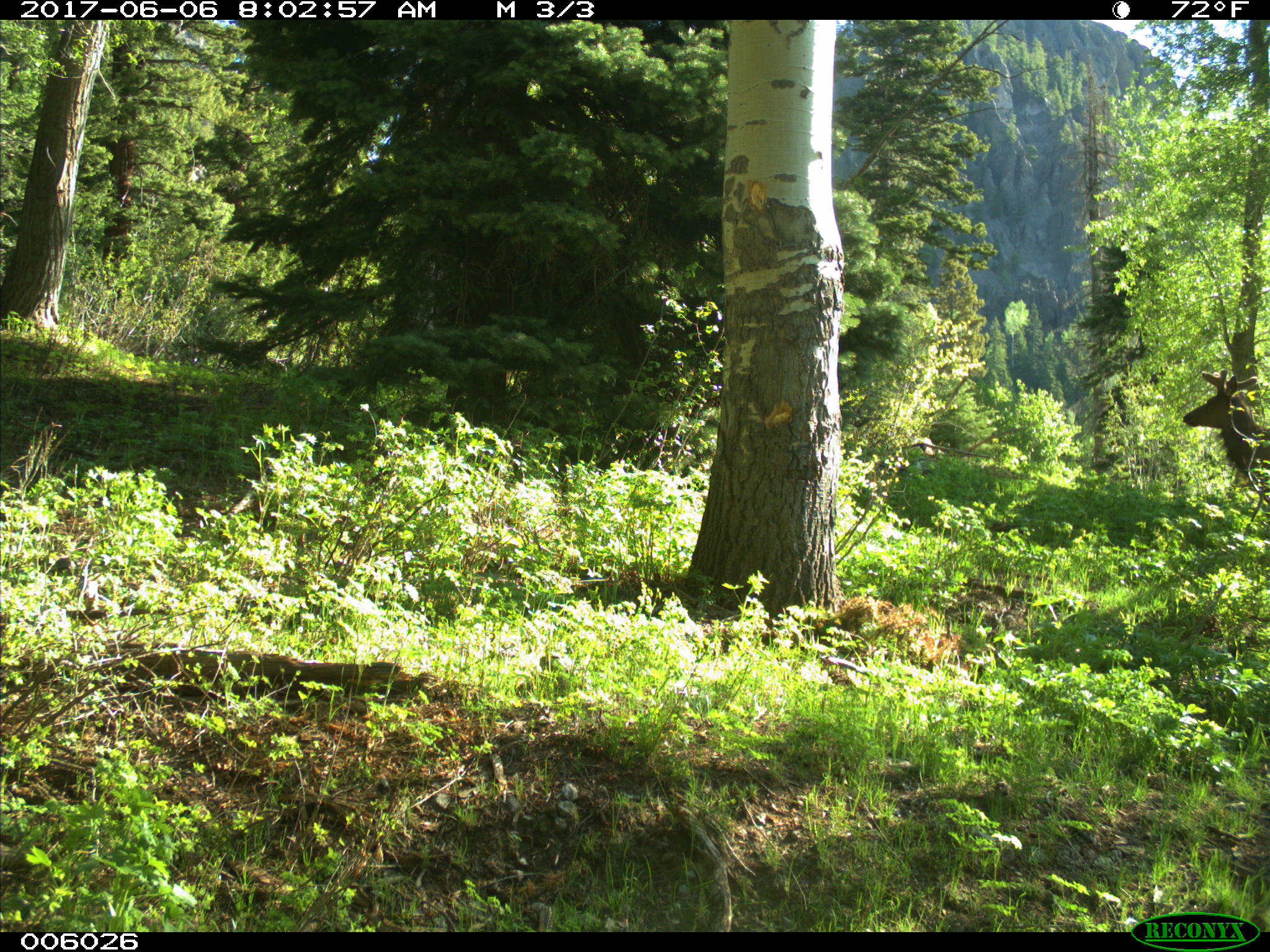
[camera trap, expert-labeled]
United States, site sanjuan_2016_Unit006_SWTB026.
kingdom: Animalia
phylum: Chordata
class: Mammalia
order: Artiodactyla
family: Cervidae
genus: Cervus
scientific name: Cervus elaphus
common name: red deer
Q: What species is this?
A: Cervus elaphus (red deer).